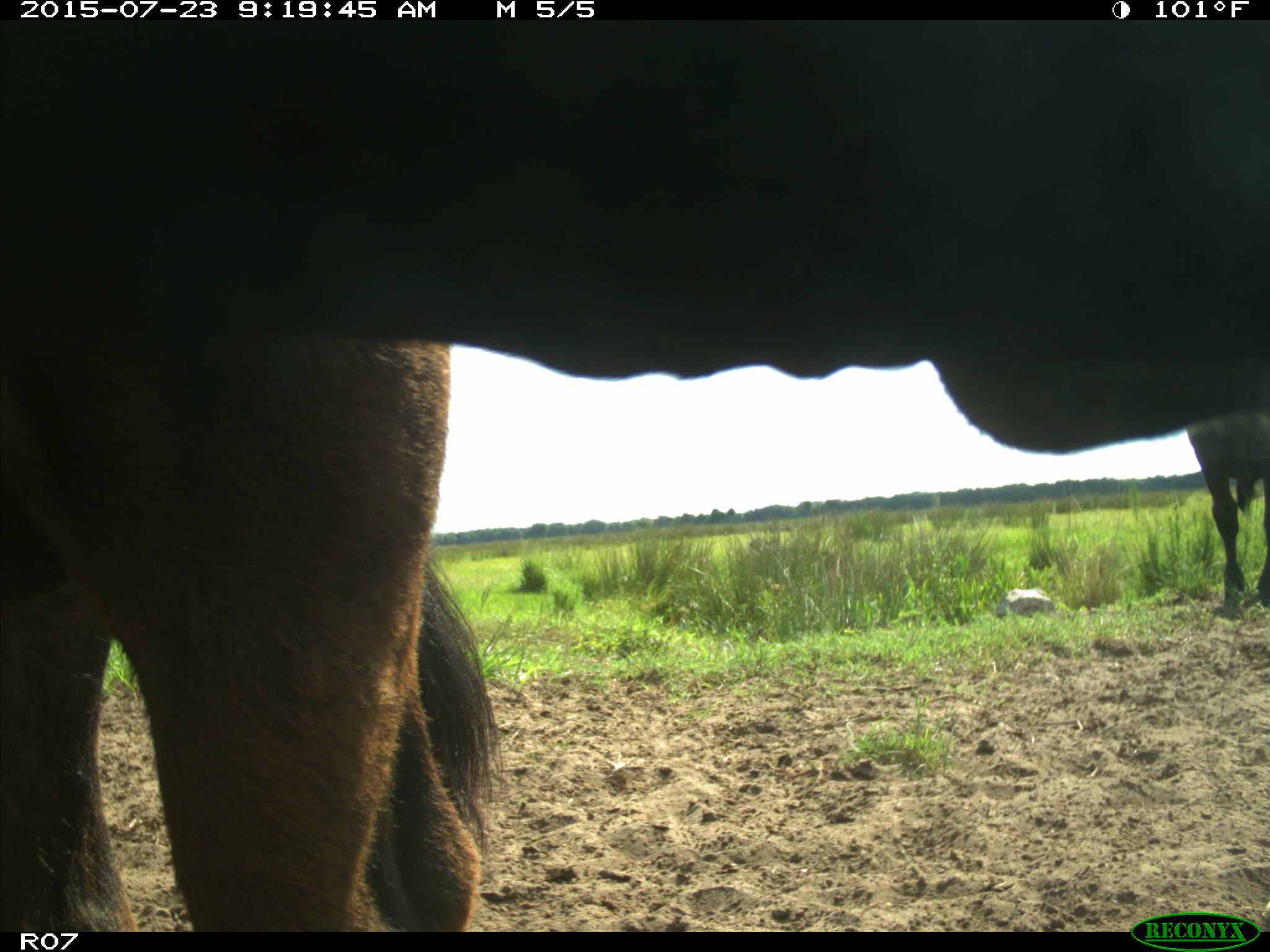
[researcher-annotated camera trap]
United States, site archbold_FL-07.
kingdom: Animalia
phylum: Chordata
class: Mammalia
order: Artiodactyla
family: Bovidae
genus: Bos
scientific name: Bos taurus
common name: domestic cow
Bos taurus (domestic cow).